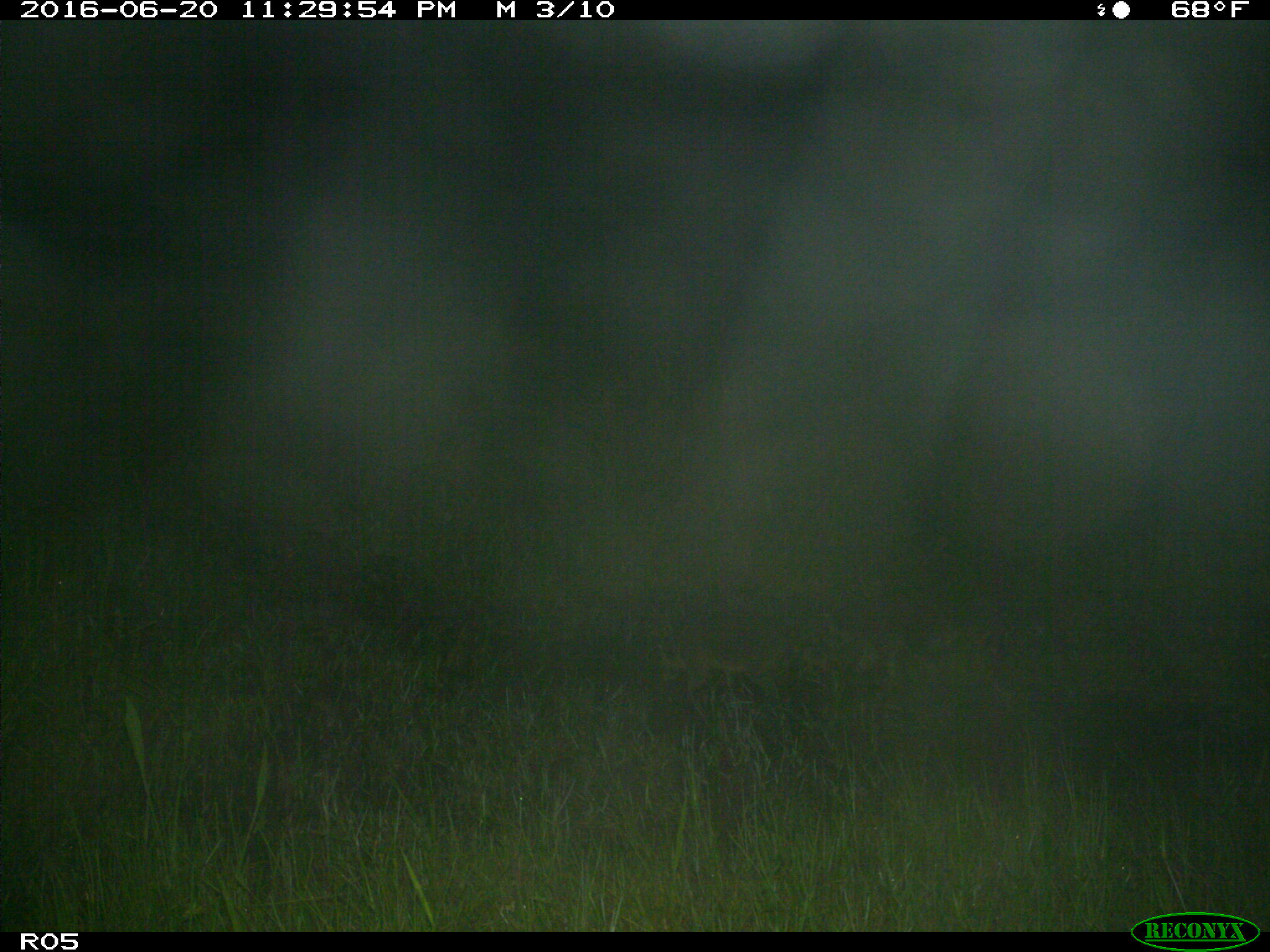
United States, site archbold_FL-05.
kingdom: Animalia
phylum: Chordata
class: Mammalia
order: Carnivora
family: Procyonidae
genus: Procyon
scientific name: Procyon lotor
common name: common raccoon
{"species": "Procyon lotor (common raccoon)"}